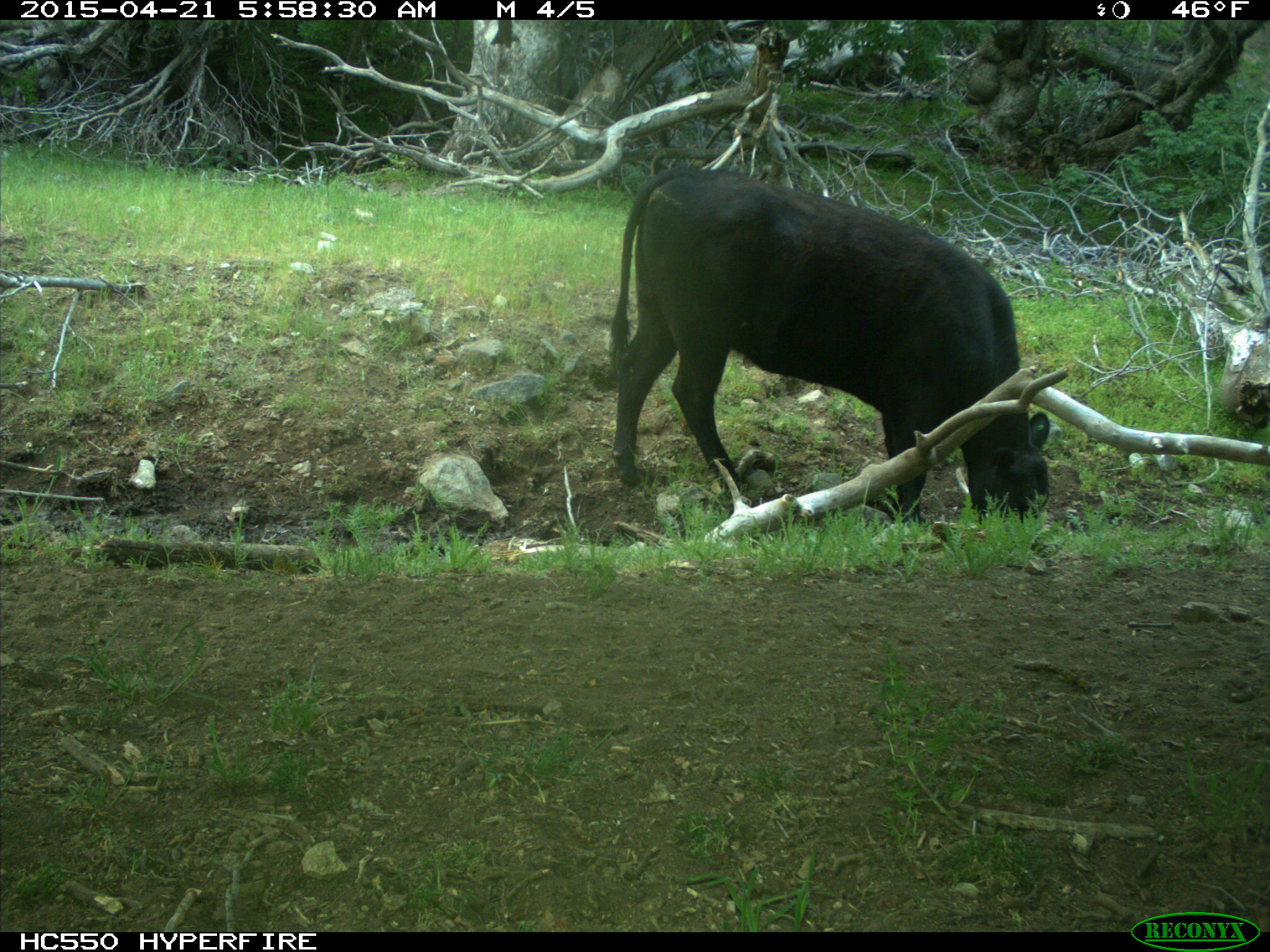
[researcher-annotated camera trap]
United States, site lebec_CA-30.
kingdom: Animalia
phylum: Chordata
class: Mammalia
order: Artiodactyla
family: Bovidae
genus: Bos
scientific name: Bos taurus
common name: domestic cow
Bos taurus (domestic cow).